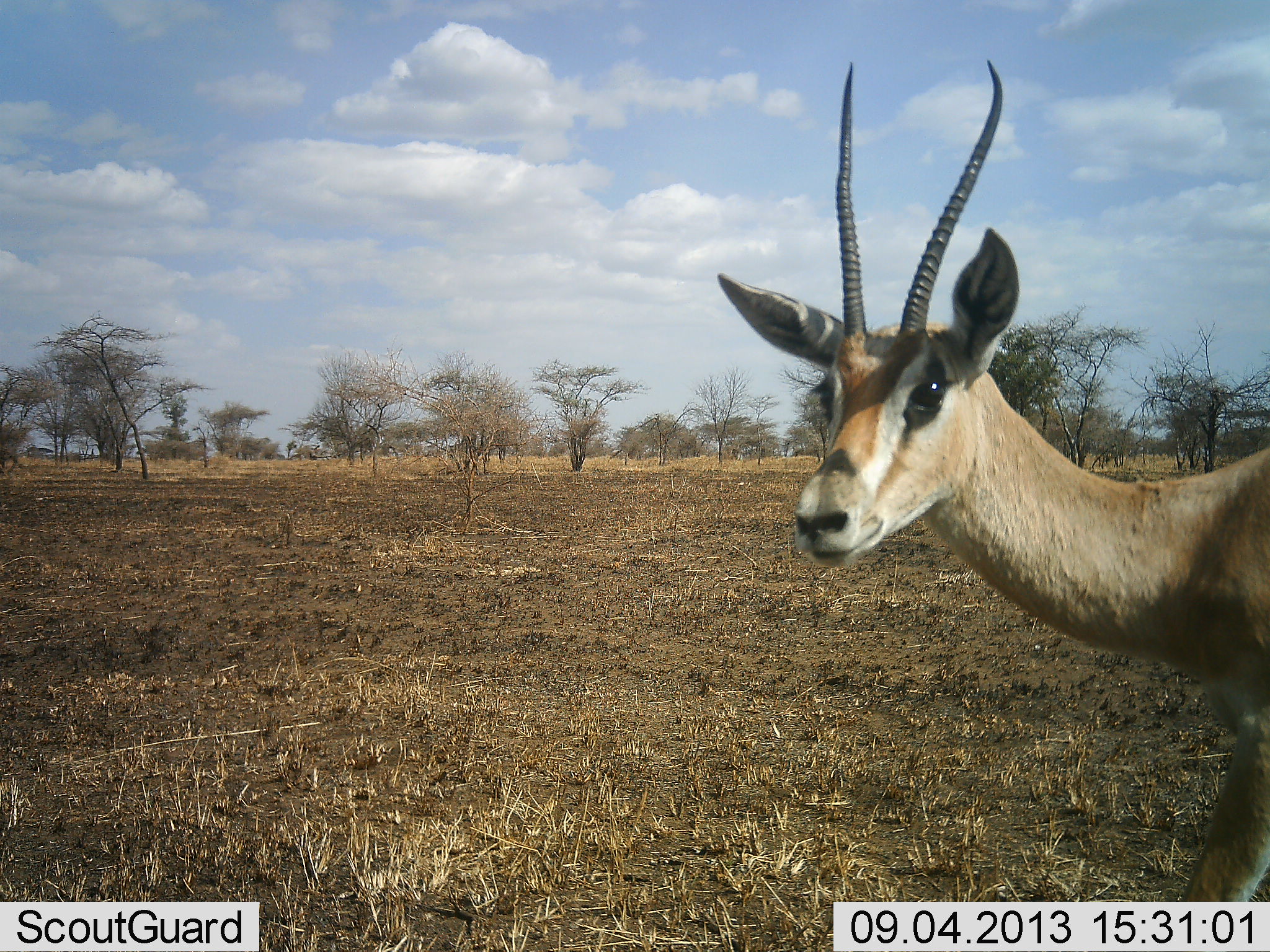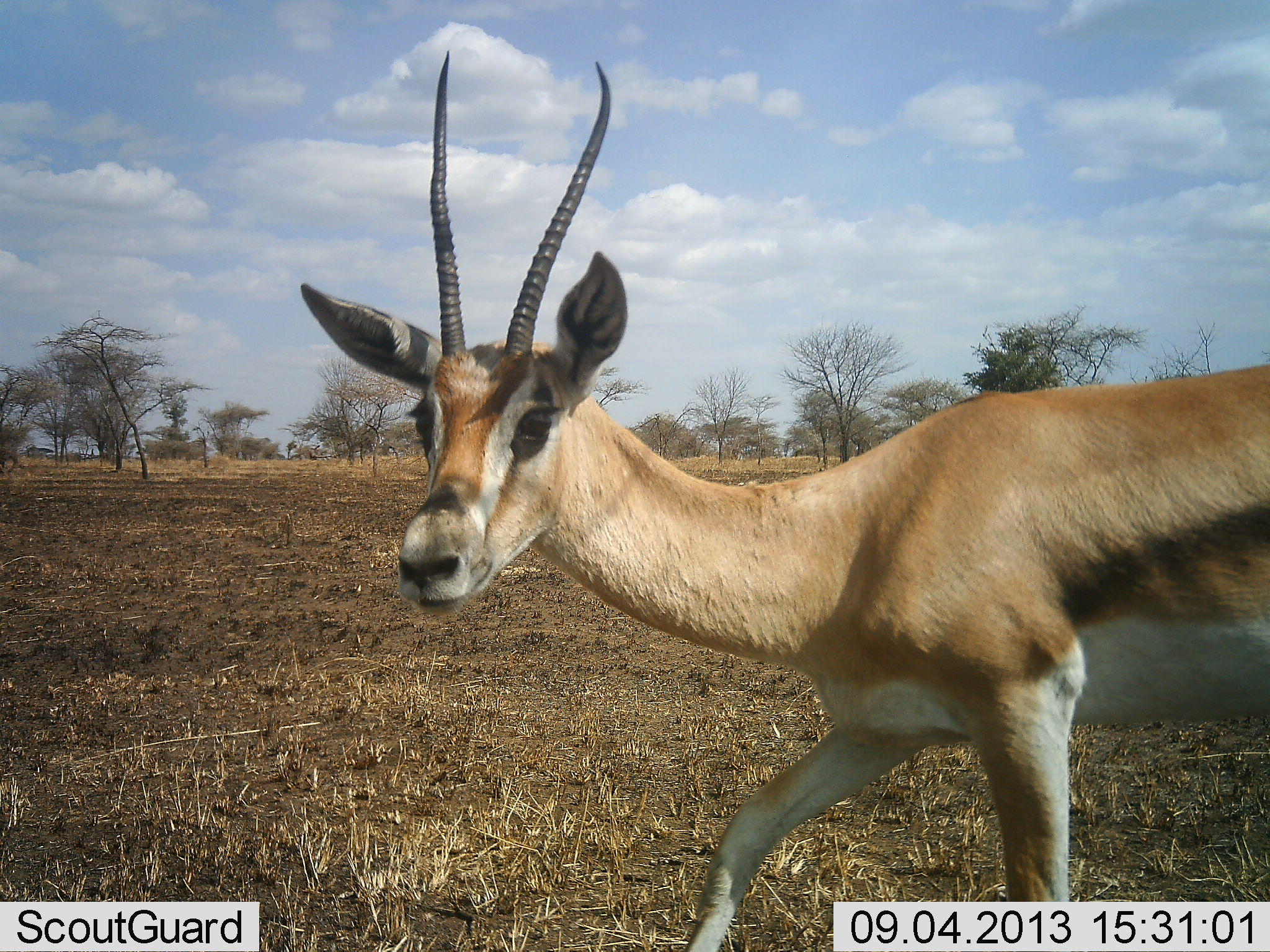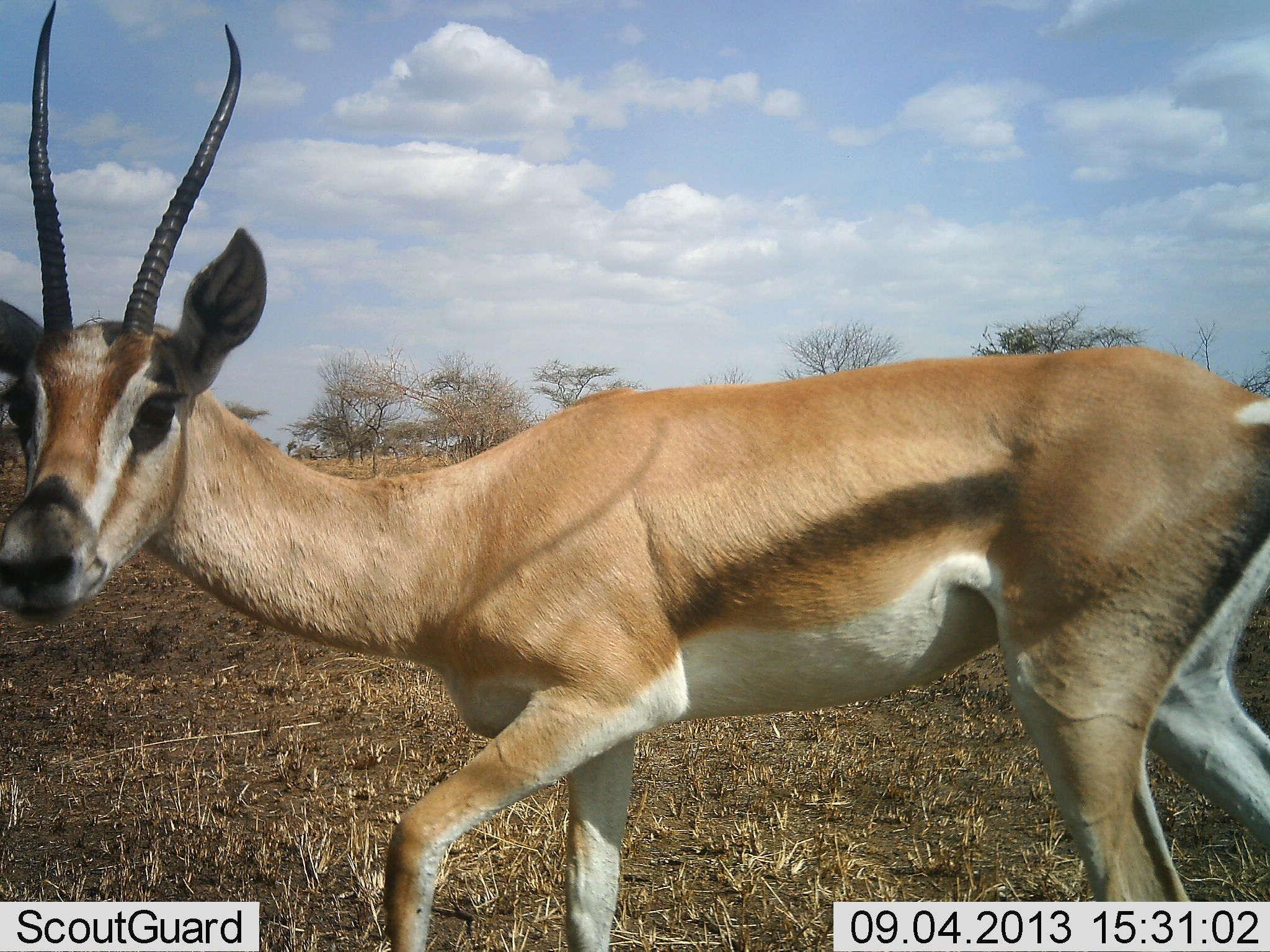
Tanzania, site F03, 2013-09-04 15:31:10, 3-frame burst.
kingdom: Animalia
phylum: Chordata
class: Mammalia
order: Artiodactyla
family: Bovidae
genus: Nanger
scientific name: Nanger granti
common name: grant's gazelle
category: gazellegrants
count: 1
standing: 0%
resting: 0%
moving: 100%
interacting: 0%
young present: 0%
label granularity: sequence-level